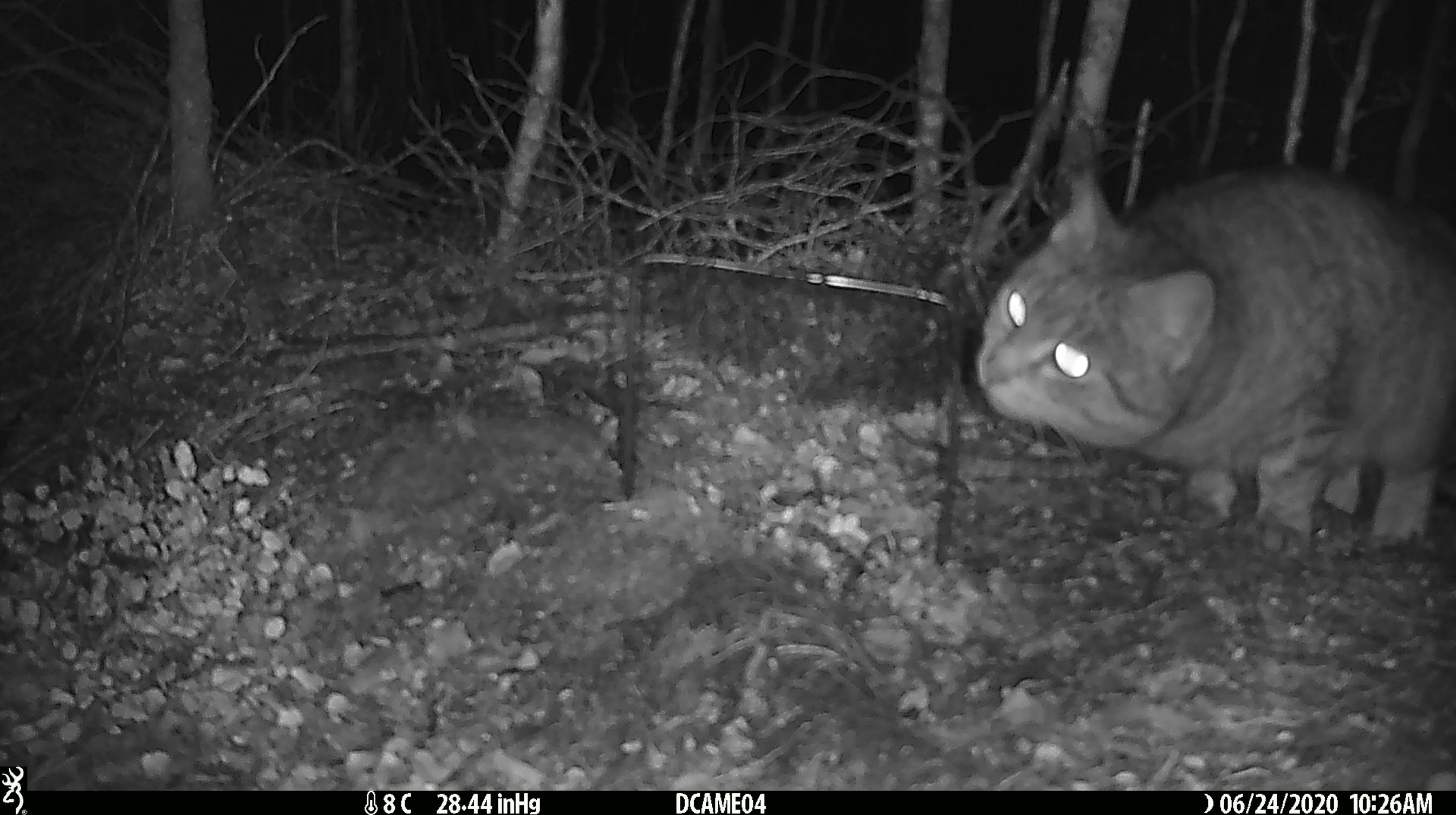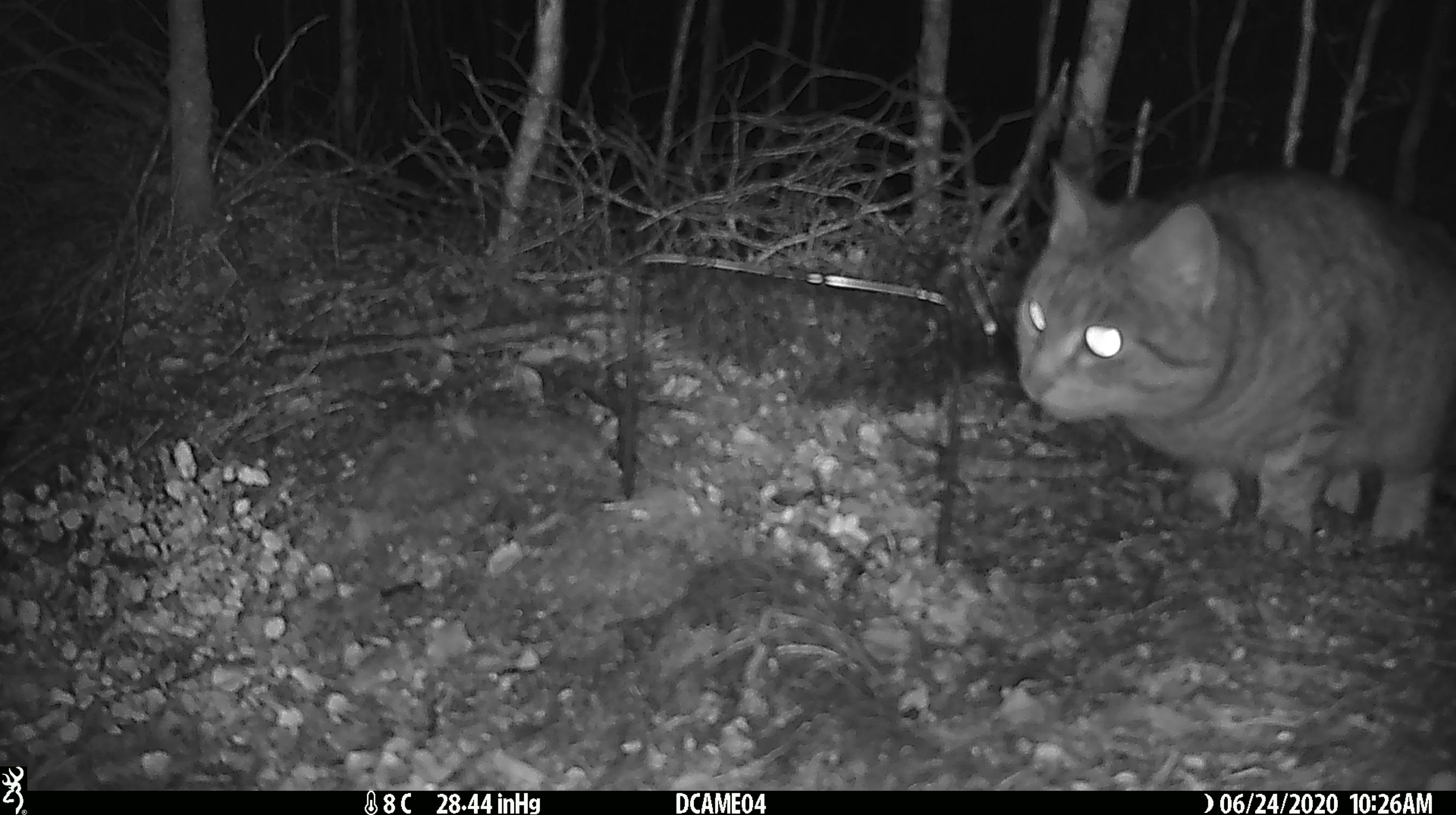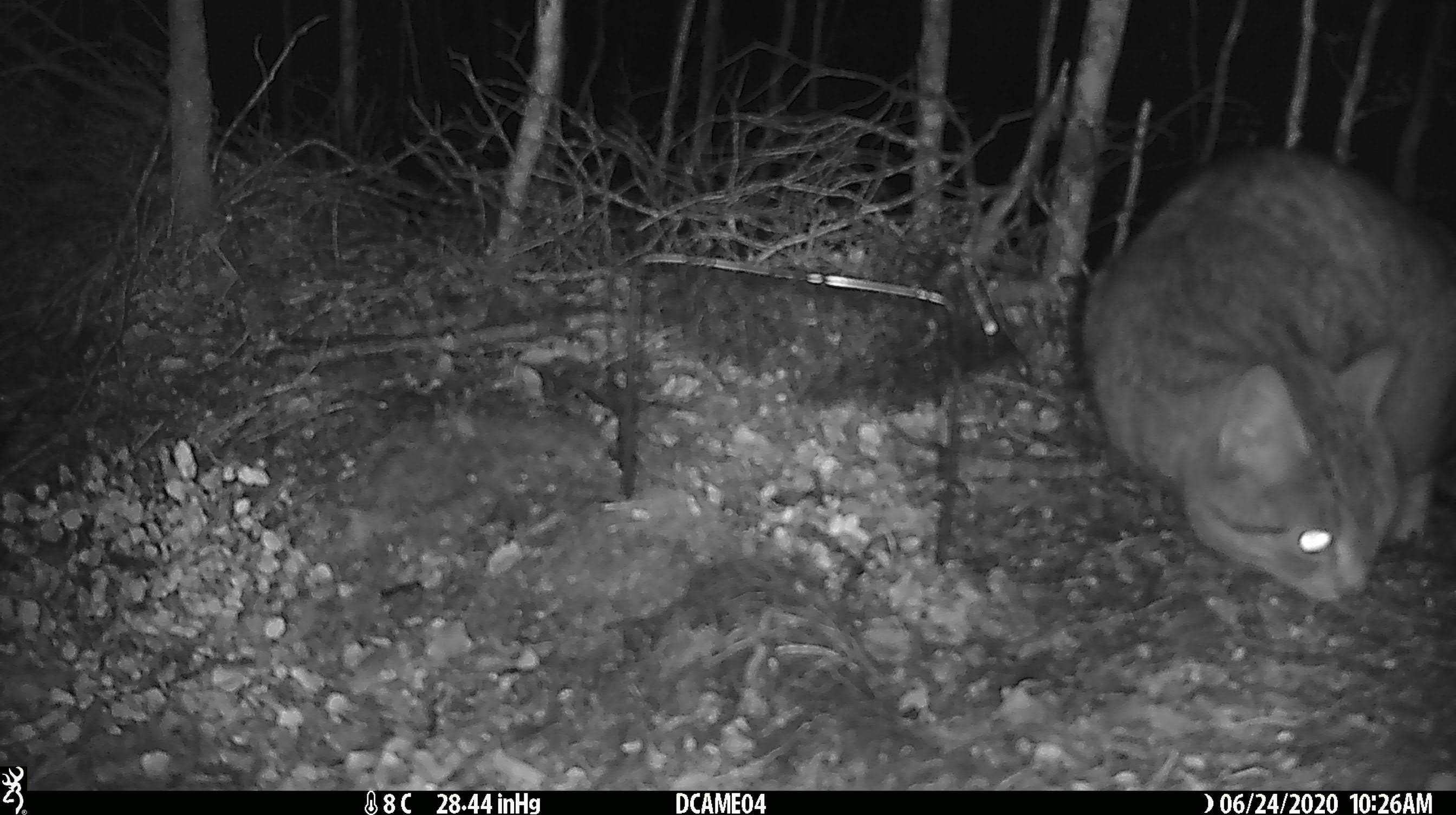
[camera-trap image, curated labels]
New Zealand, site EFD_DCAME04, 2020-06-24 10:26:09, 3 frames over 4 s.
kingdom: Animalia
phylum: Chordata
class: Mammalia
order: Carnivora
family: Felidae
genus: Felis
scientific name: Felis catus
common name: domestic cat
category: cat